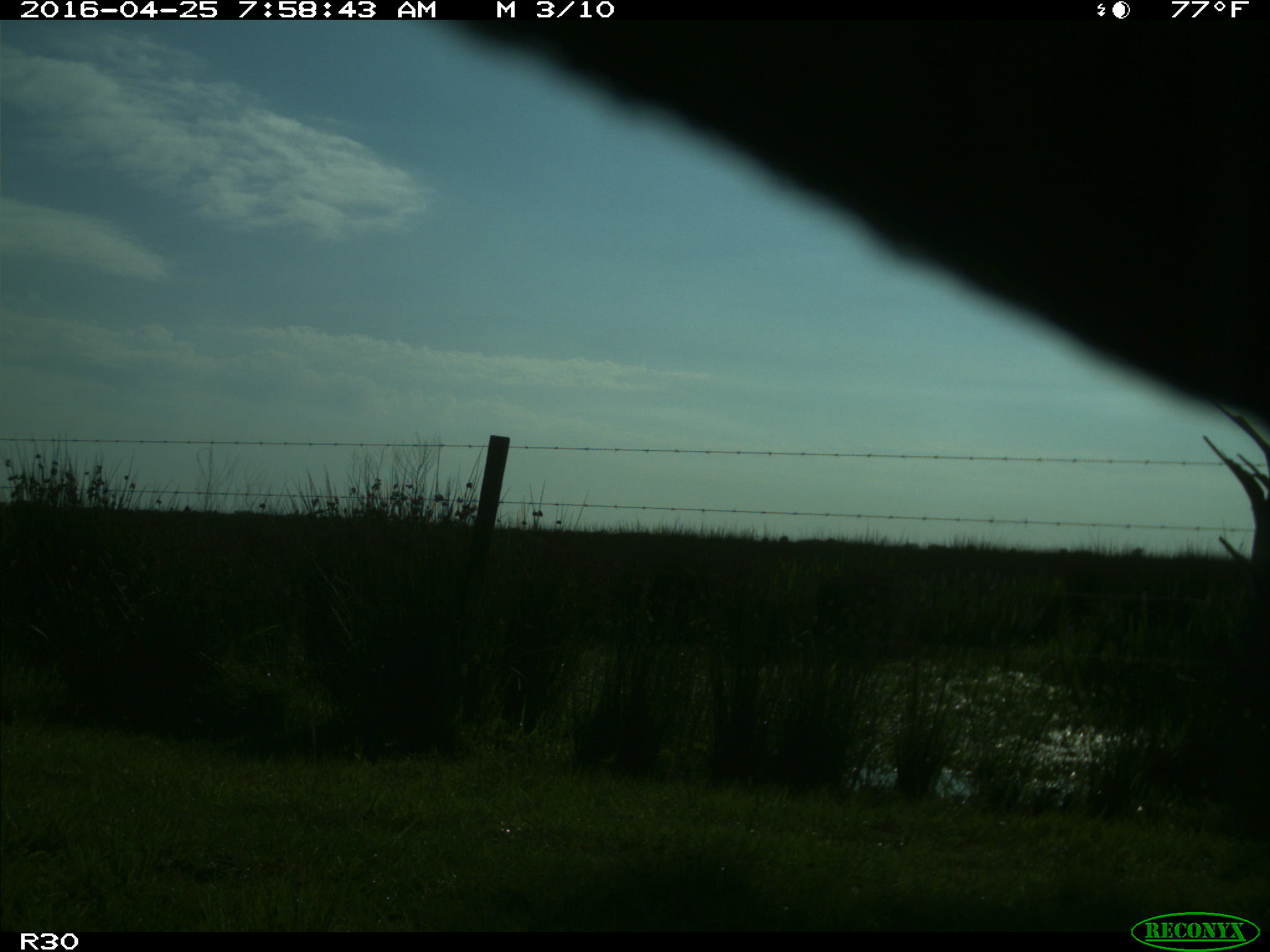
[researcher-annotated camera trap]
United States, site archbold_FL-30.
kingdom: Animalia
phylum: Chordata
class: Mammalia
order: Artiodactyla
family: Bovidae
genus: Bos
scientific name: Bos taurus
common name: domestic cow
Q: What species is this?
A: Bos taurus (domestic cow).